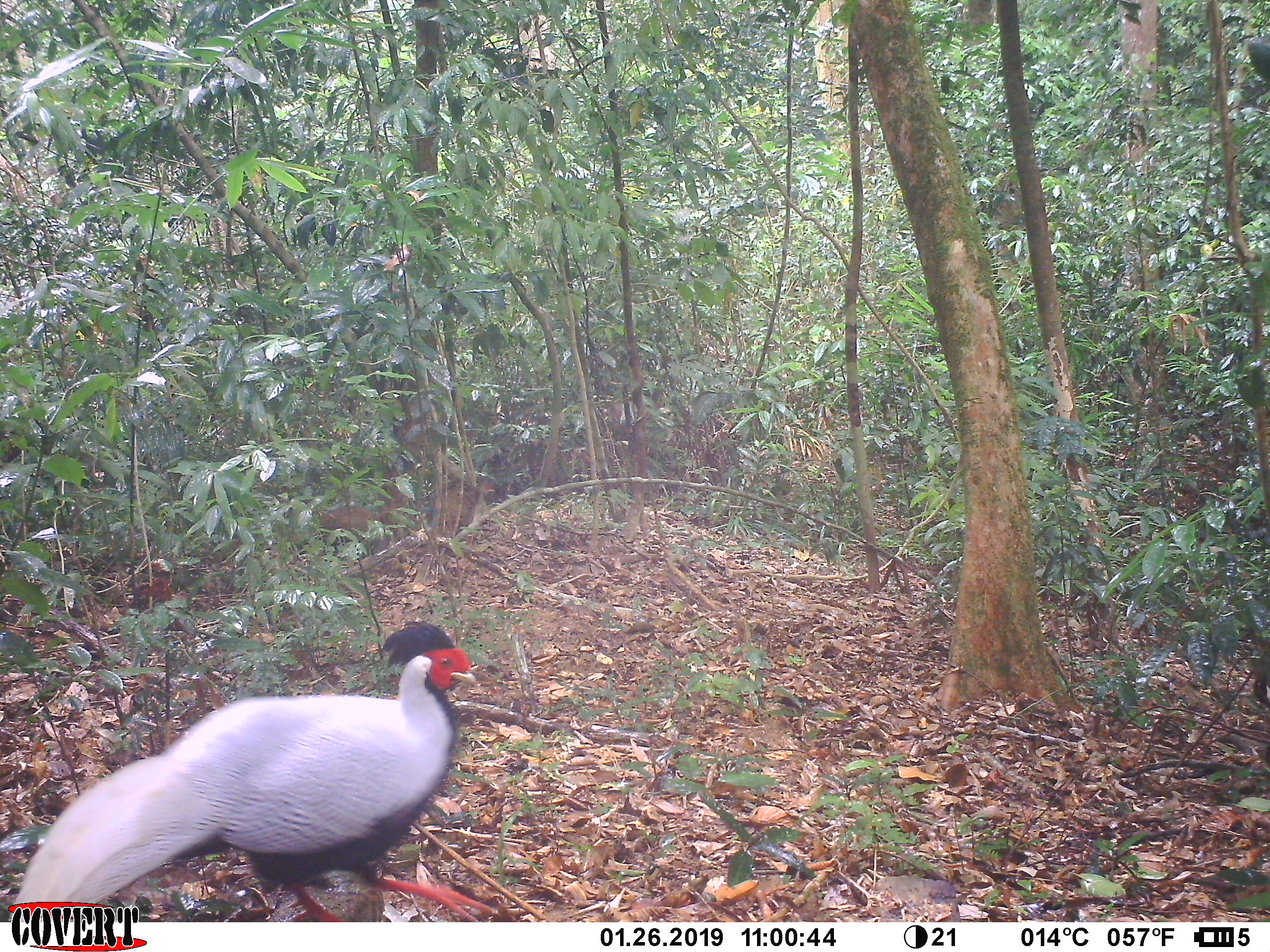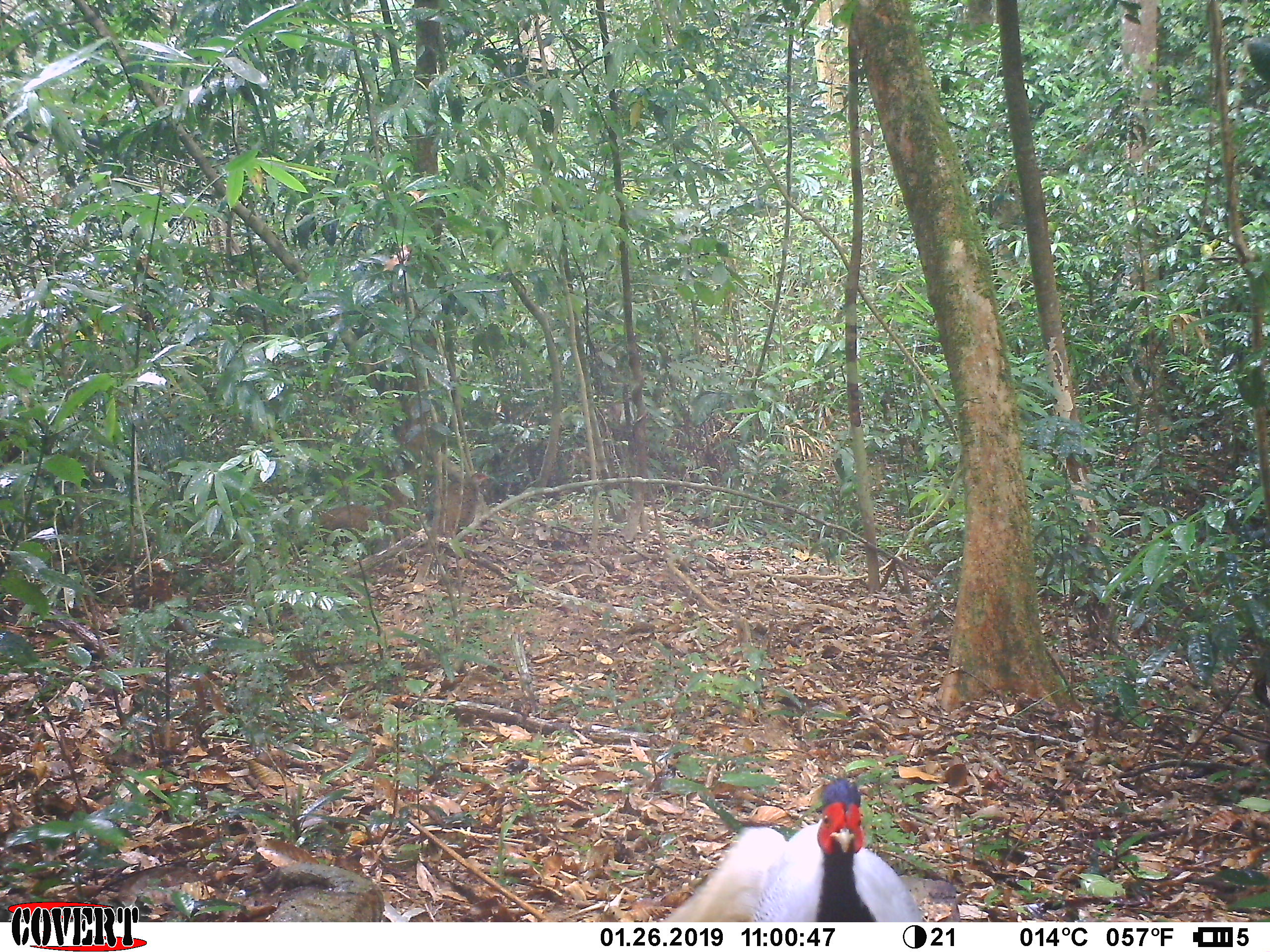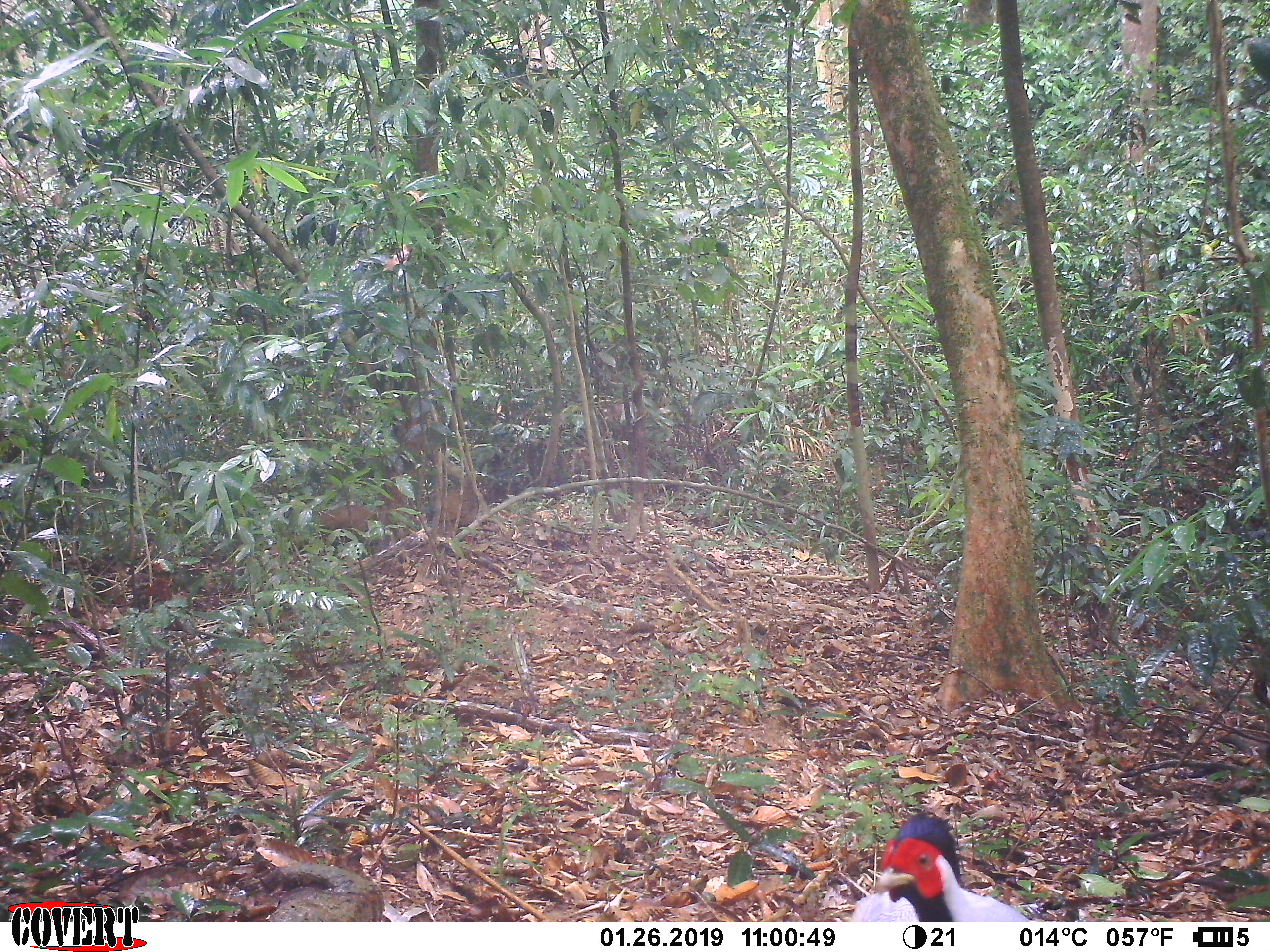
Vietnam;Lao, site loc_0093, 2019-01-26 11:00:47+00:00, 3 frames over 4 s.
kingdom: Animalia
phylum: Chordata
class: Aves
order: Galliformes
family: Phasianidae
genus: Lophura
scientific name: Lophura nycthemera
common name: silver pheasant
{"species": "silver pheasant (Lophura nycthemera)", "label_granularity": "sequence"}